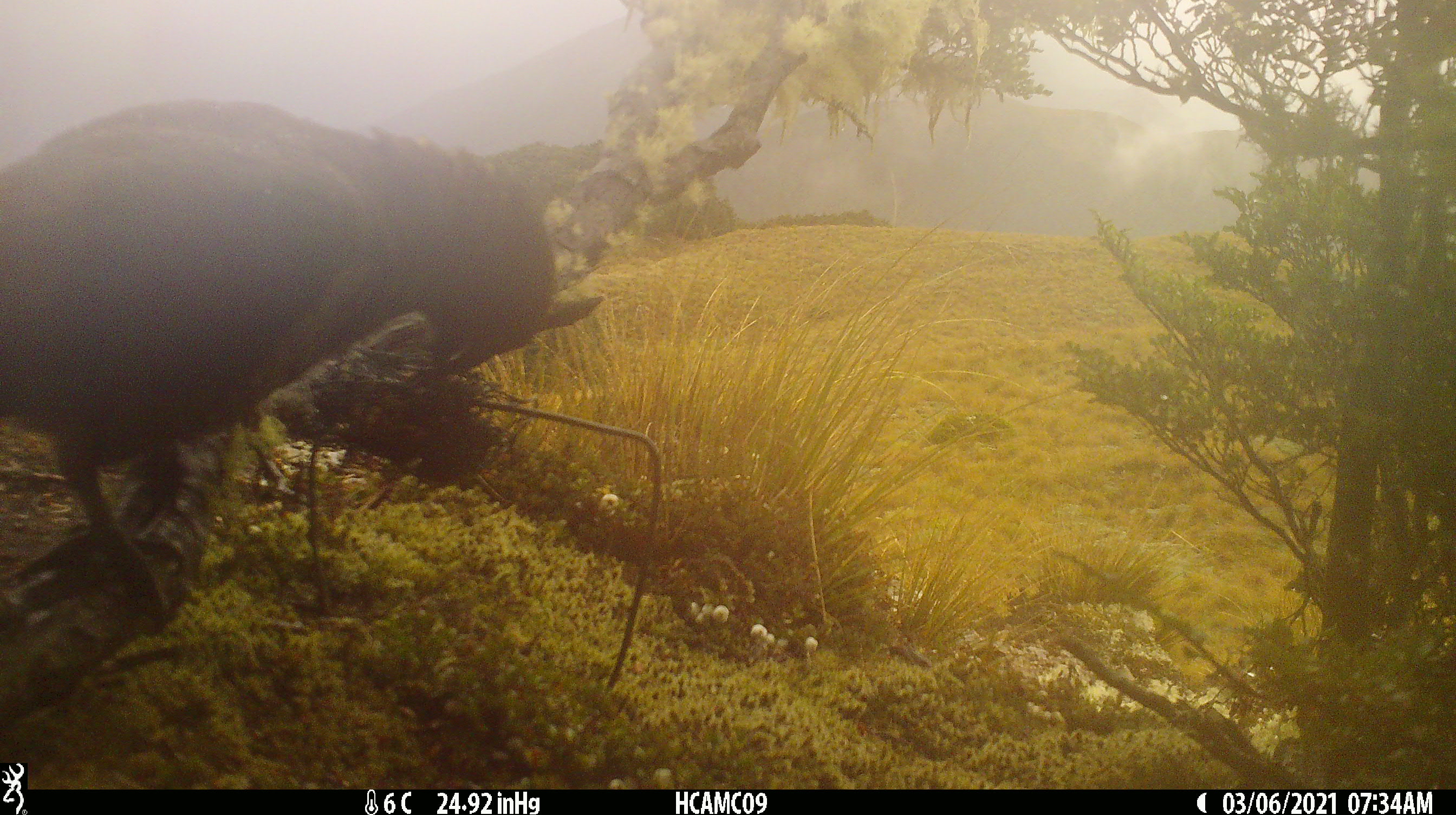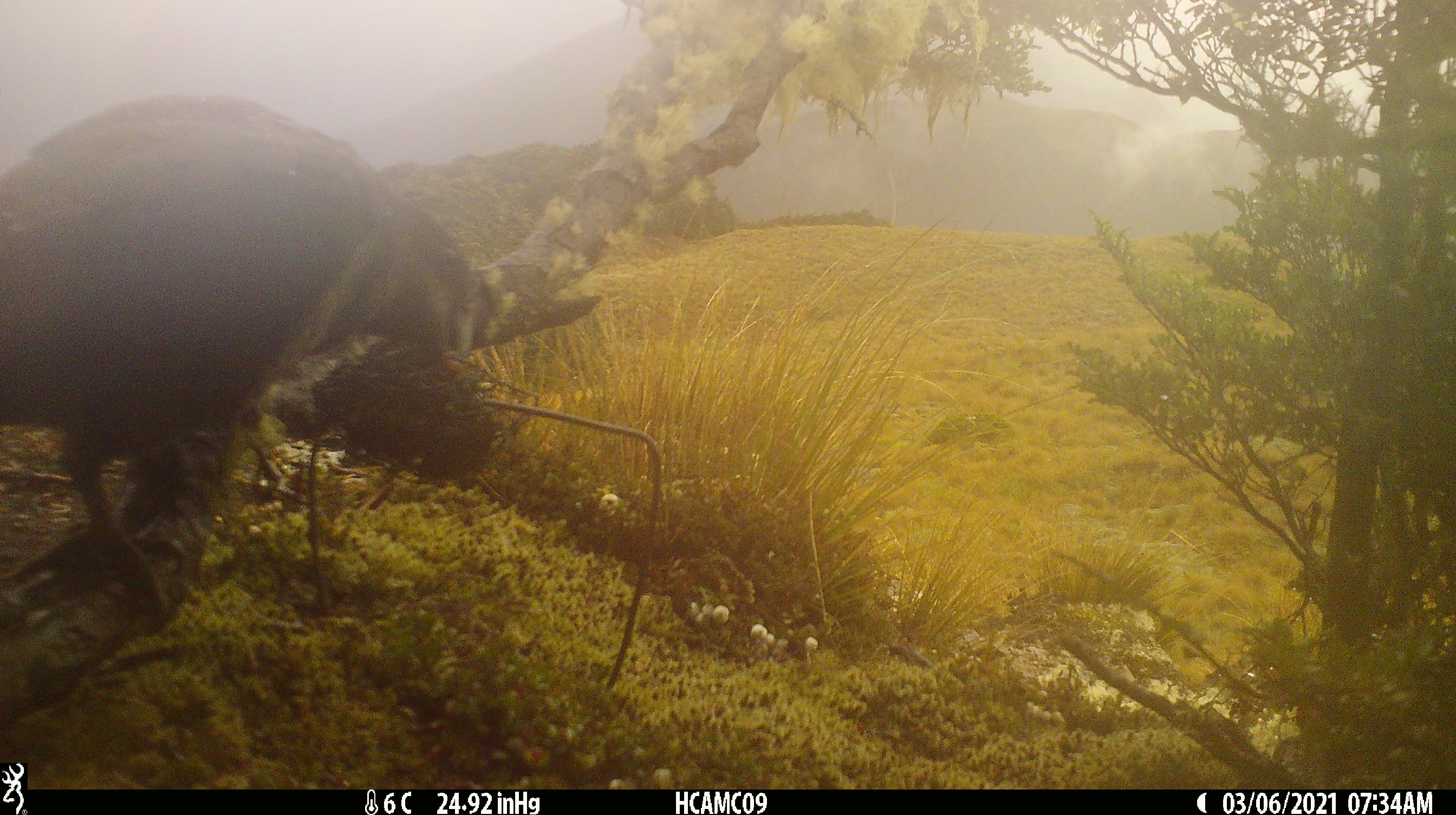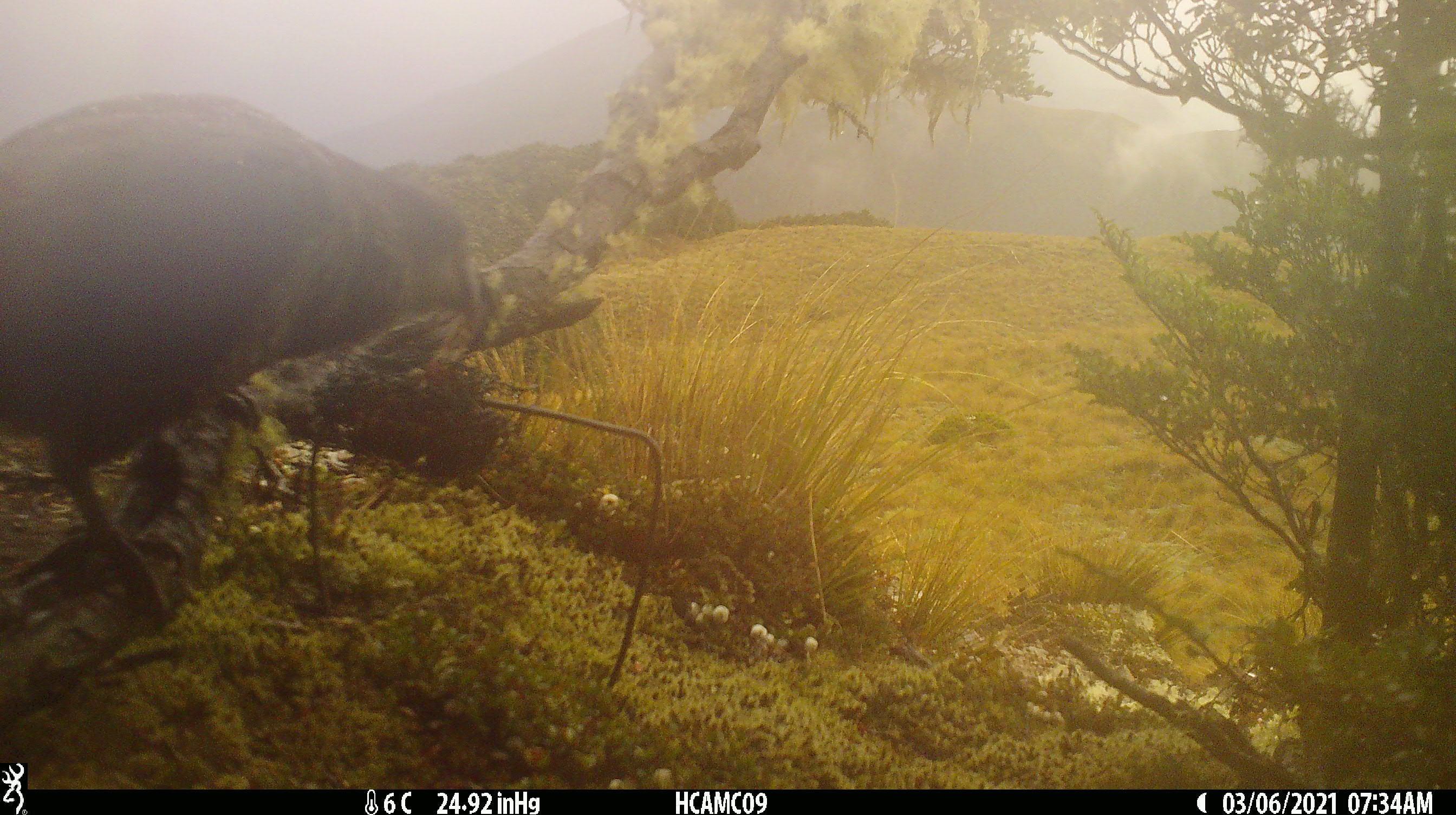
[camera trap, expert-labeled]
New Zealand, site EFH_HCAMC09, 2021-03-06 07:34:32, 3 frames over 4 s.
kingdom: Animalia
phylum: Chordata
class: Aves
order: Psittaciformes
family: Strigopidae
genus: Nestor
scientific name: Nestor notabilis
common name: kea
Kea (Nestor notabilis).